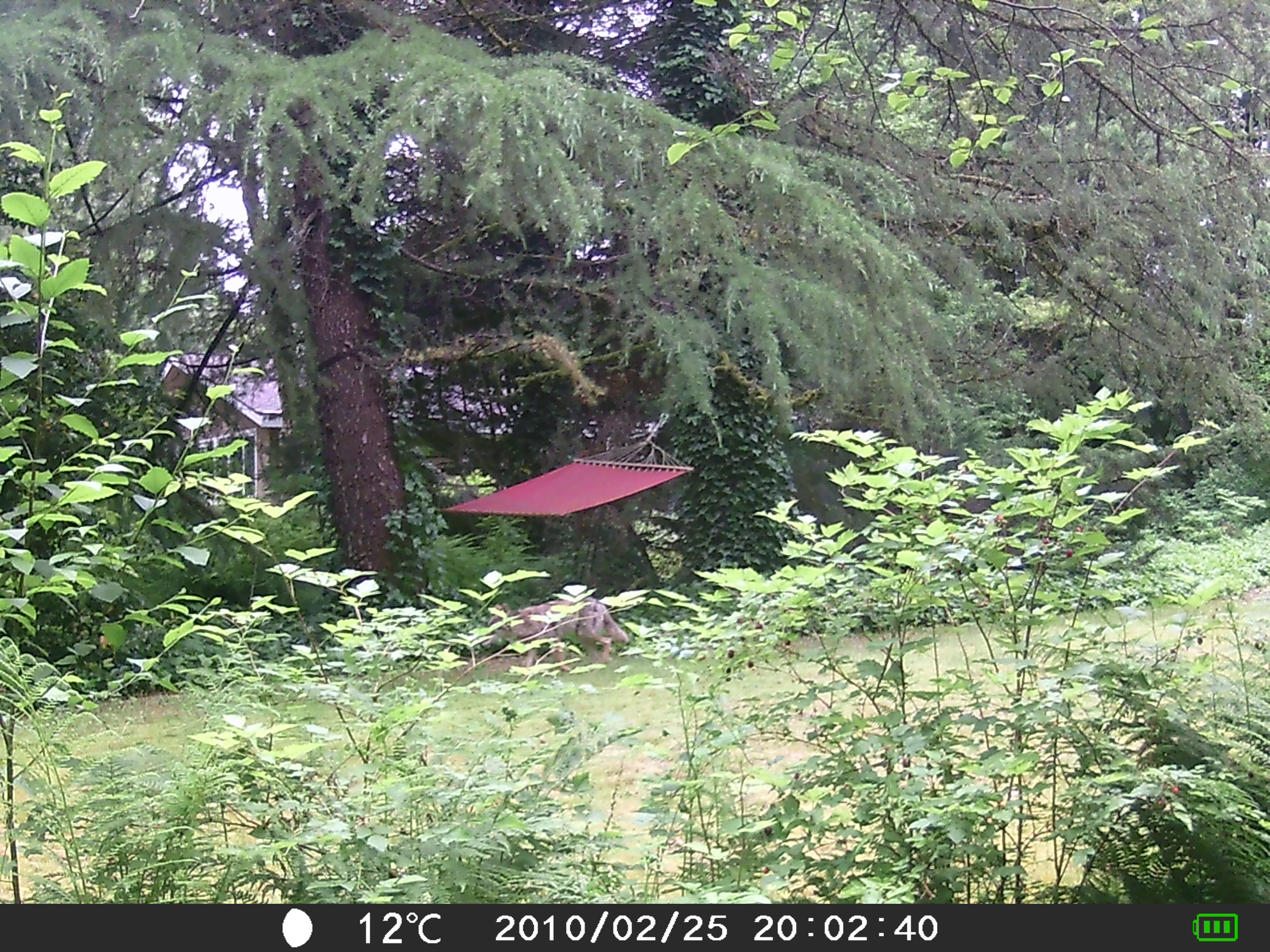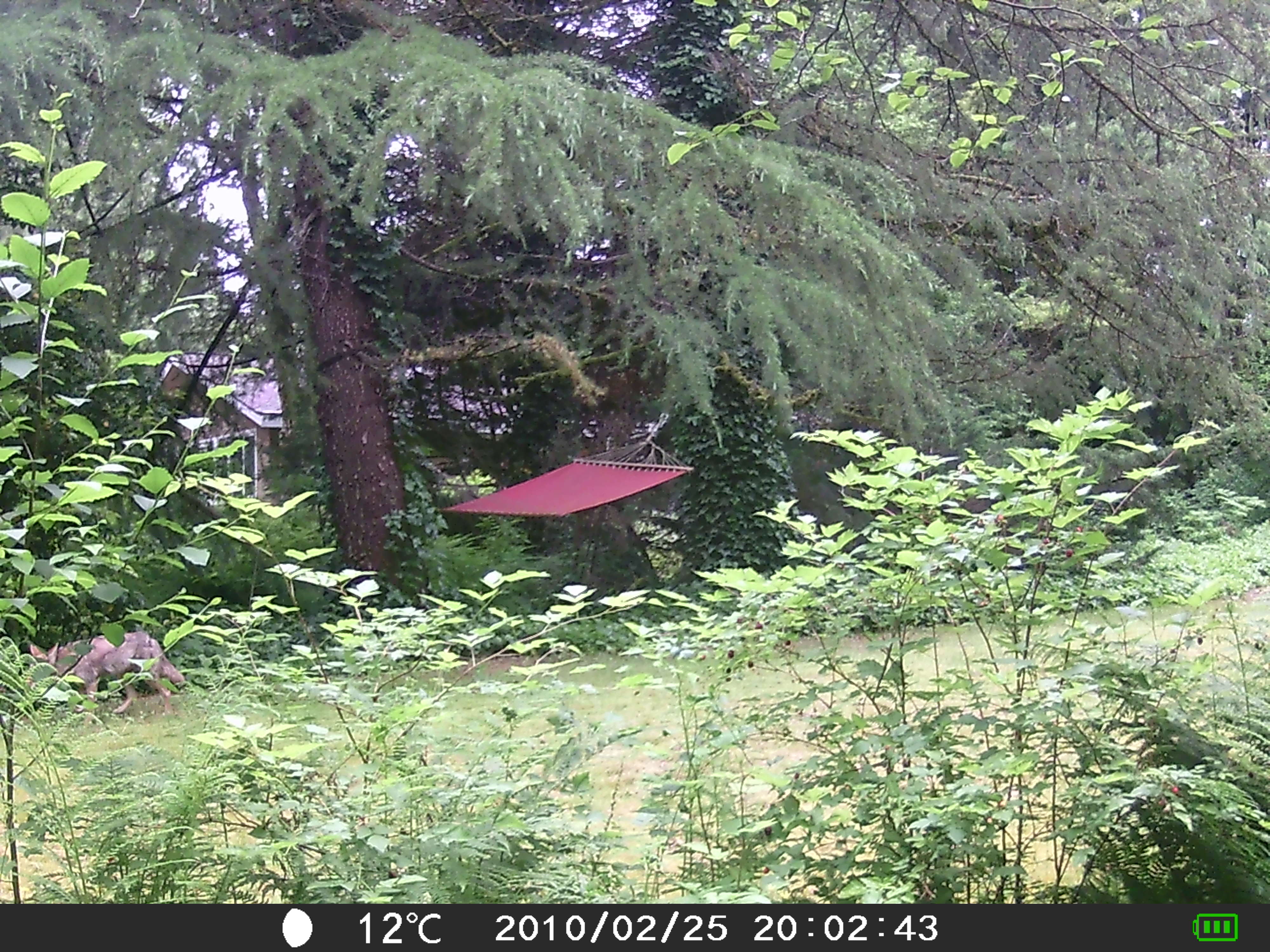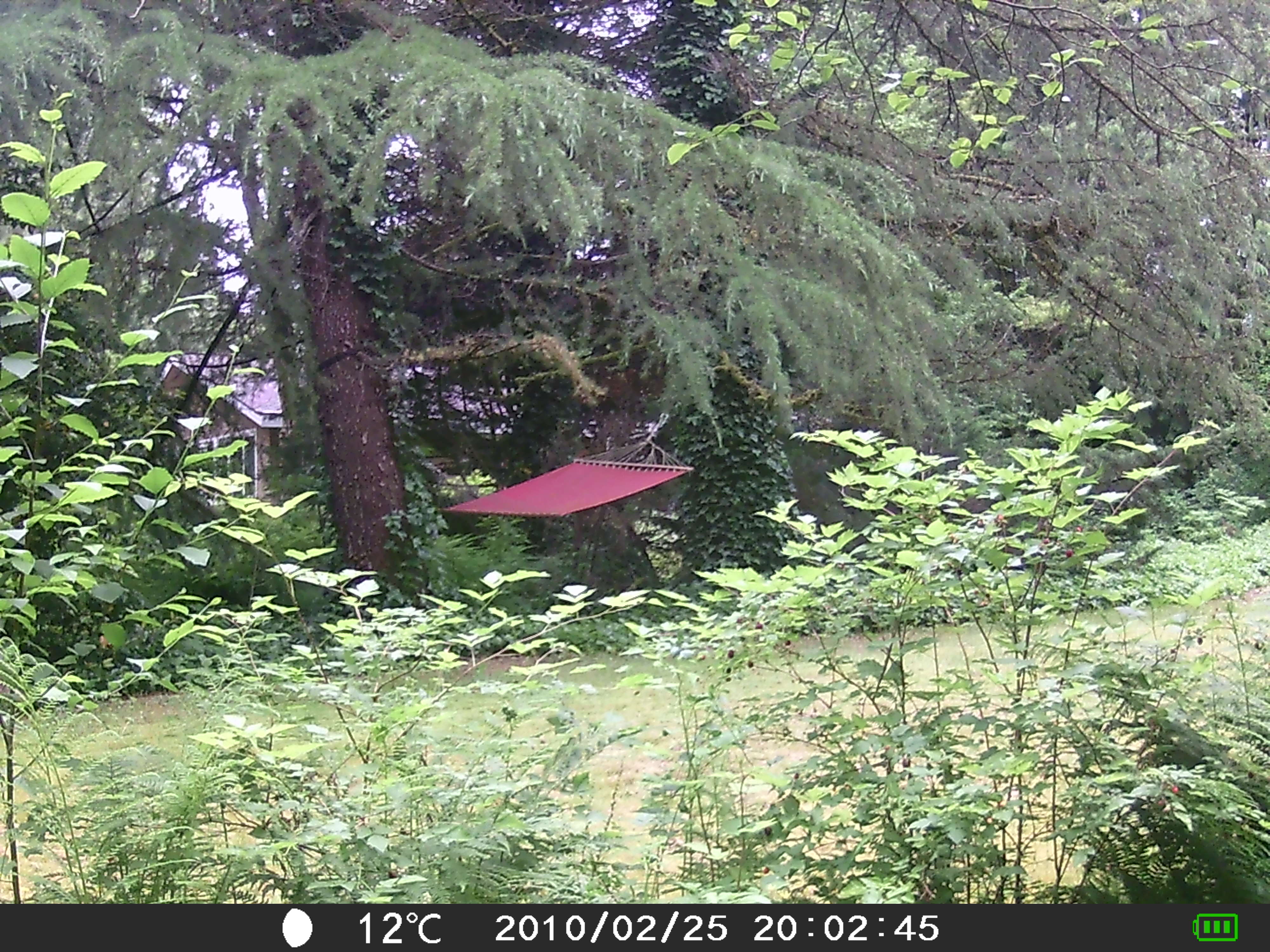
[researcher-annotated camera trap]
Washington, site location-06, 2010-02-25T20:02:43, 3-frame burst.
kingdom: Animalia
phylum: Chordata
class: Mammalia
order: Carnivora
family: Canidae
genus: Canis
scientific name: Canis latrans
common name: coyote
Coyote (Canis latrans).